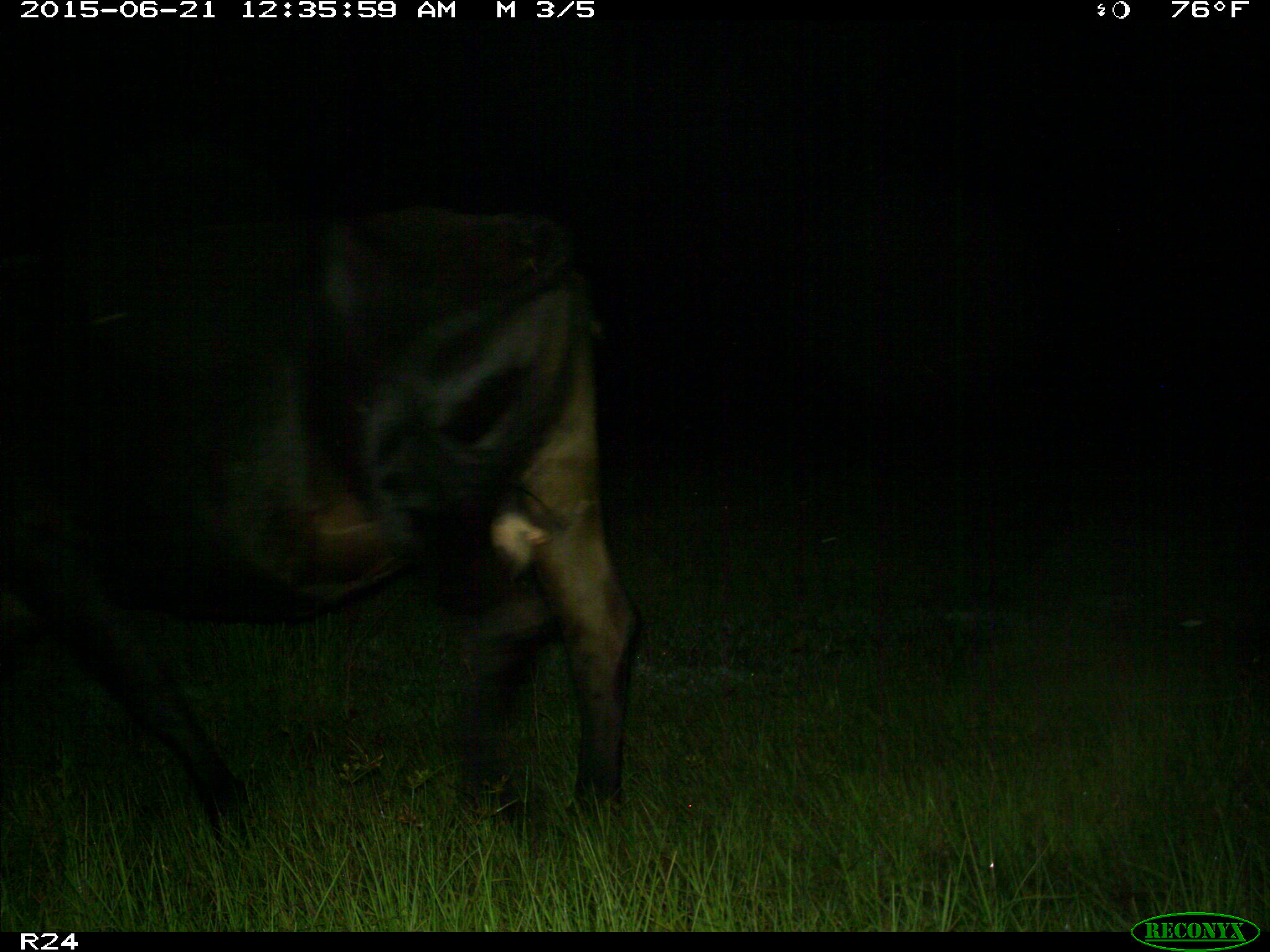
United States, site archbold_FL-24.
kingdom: Animalia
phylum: Chordata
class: Mammalia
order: Artiodactyla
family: Bovidae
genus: Bos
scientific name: Bos taurus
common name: domestic cow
Bos taurus (domestic cow).